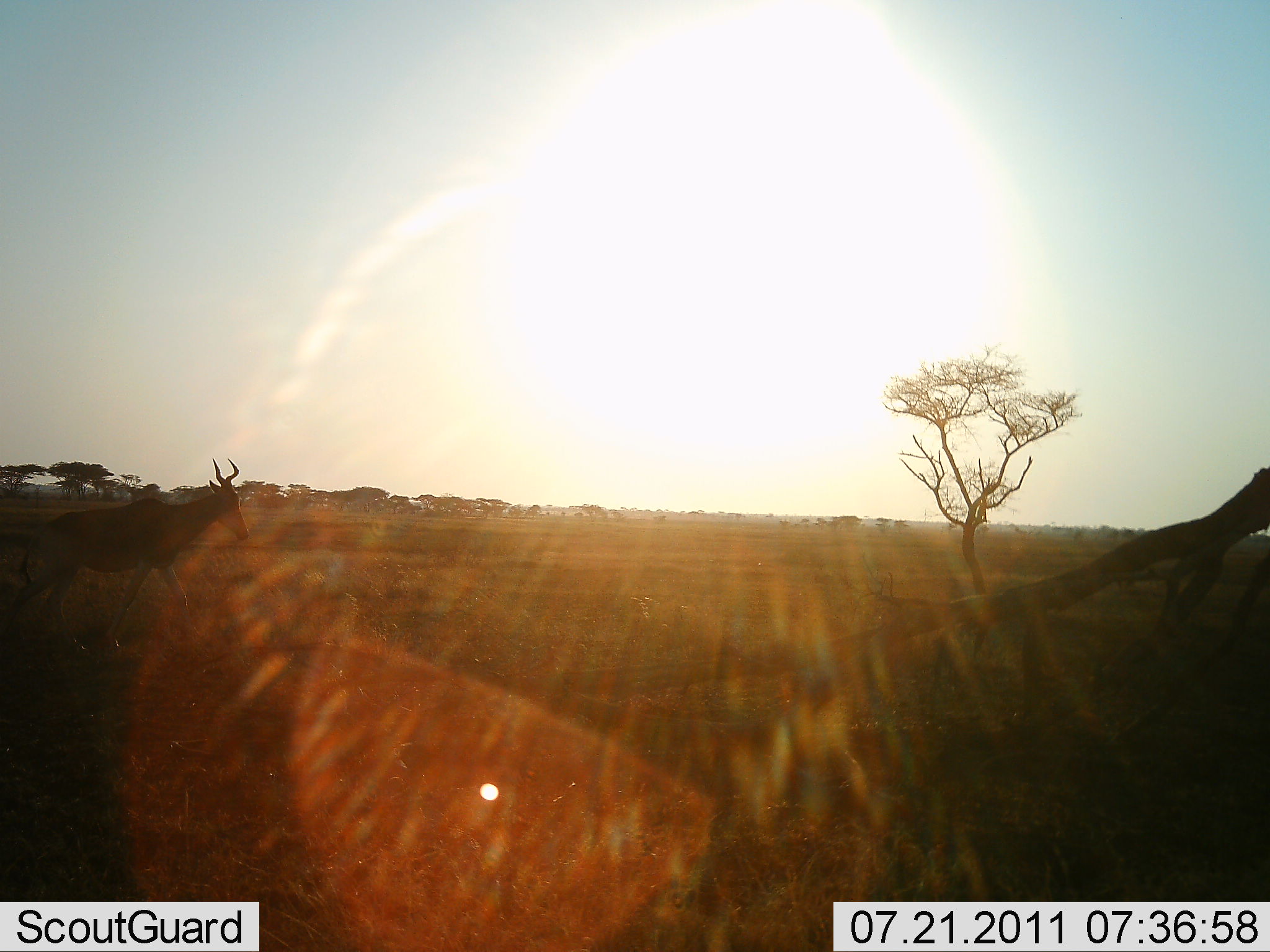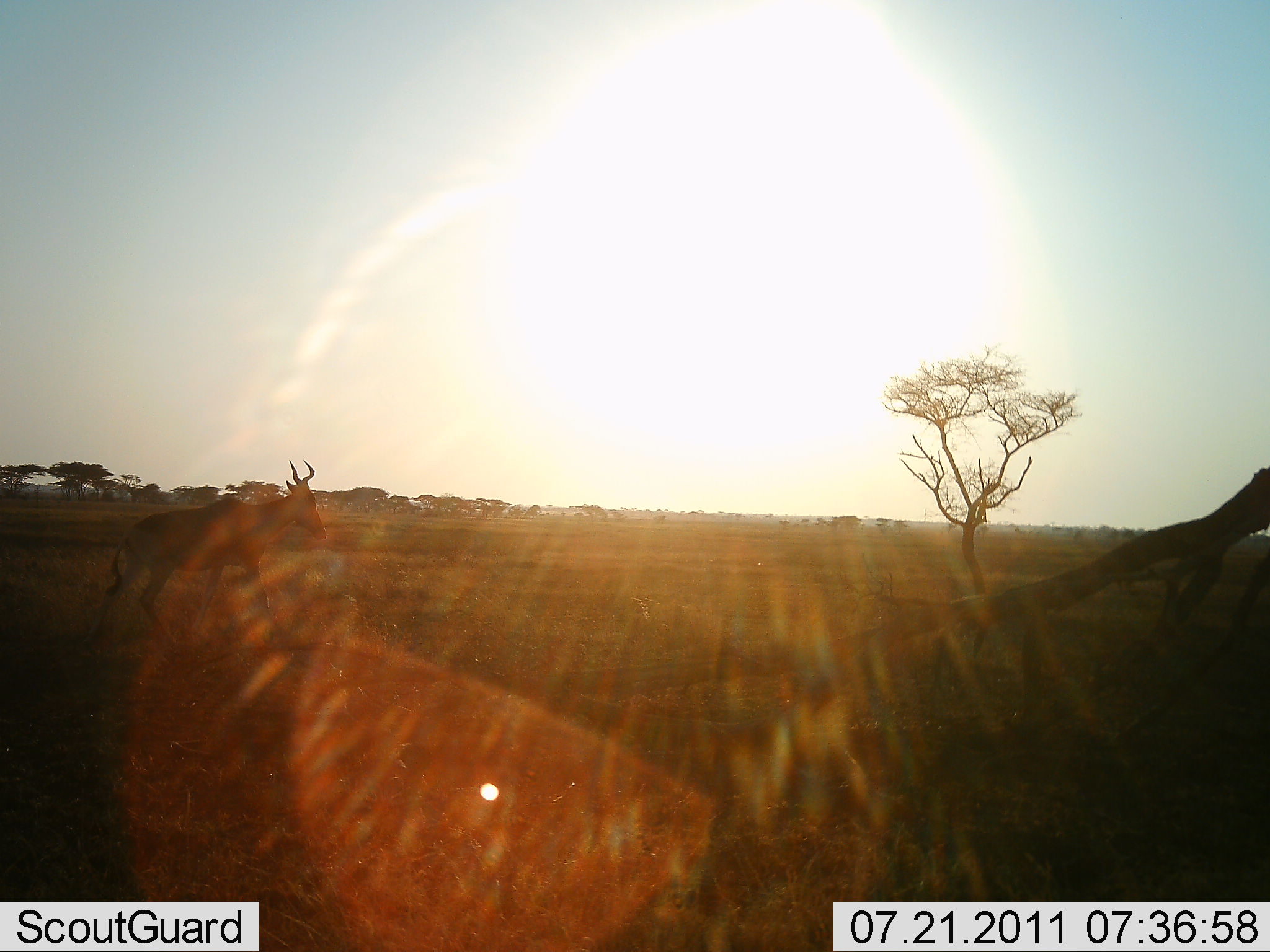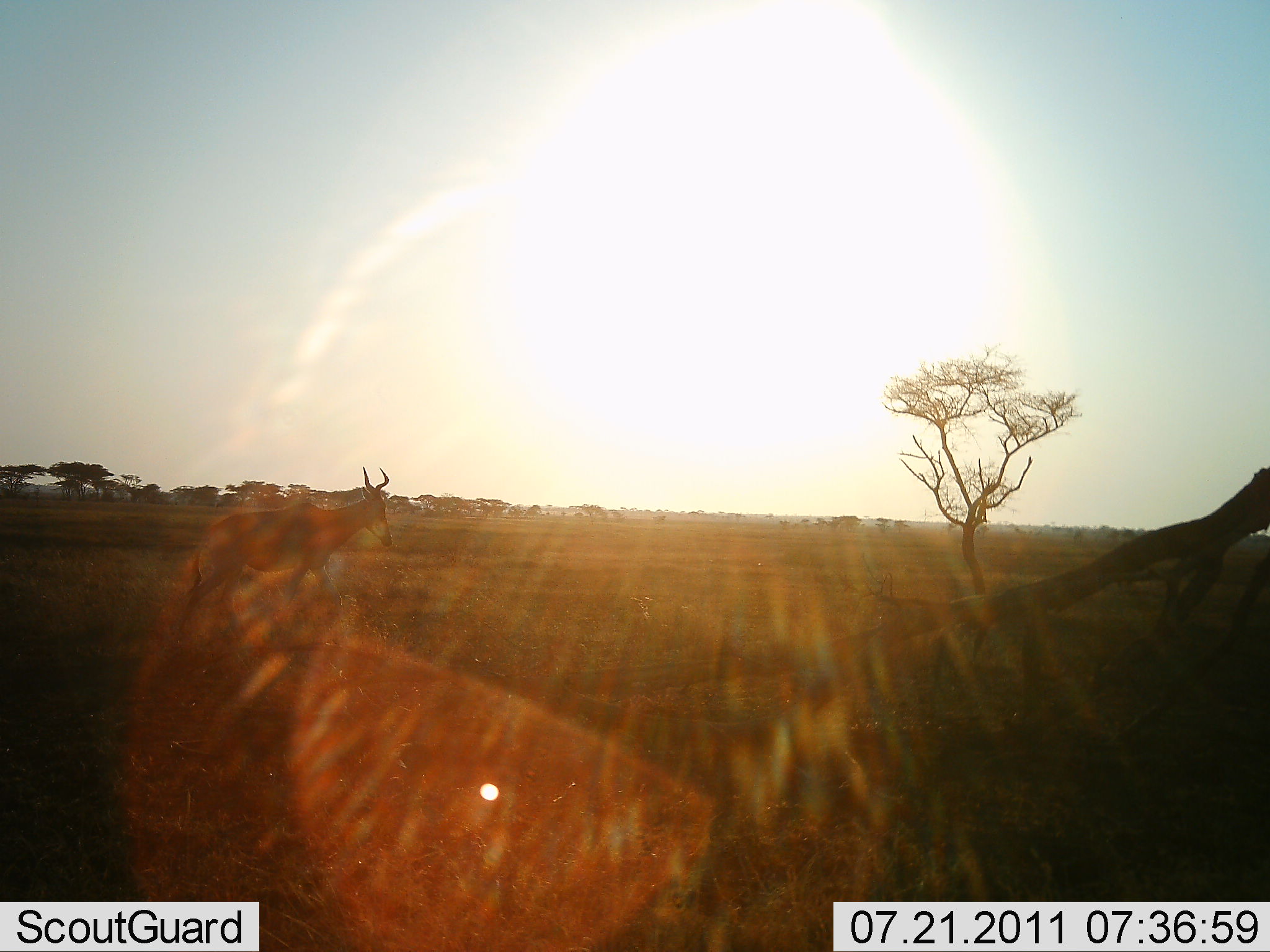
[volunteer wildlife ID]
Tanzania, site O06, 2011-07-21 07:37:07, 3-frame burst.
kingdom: Animalia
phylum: Chordata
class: Mammalia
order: Artiodactyla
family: Bovidae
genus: Alcelaphus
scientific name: Alcelaphus buselaphus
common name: hartebeest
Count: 1.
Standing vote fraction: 0%.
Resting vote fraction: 0%.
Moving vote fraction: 100%.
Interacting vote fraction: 0%.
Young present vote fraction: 0%.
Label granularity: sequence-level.